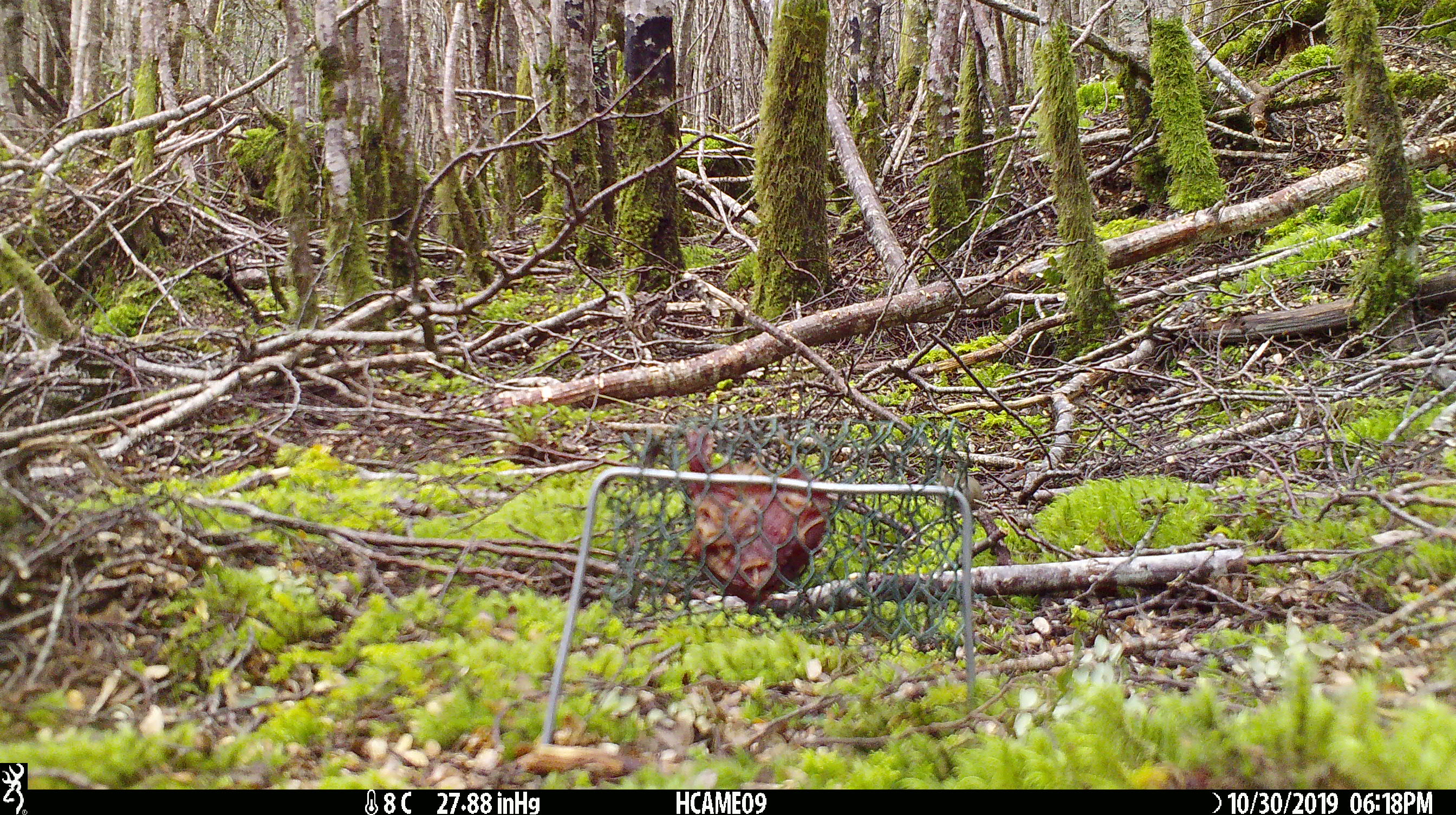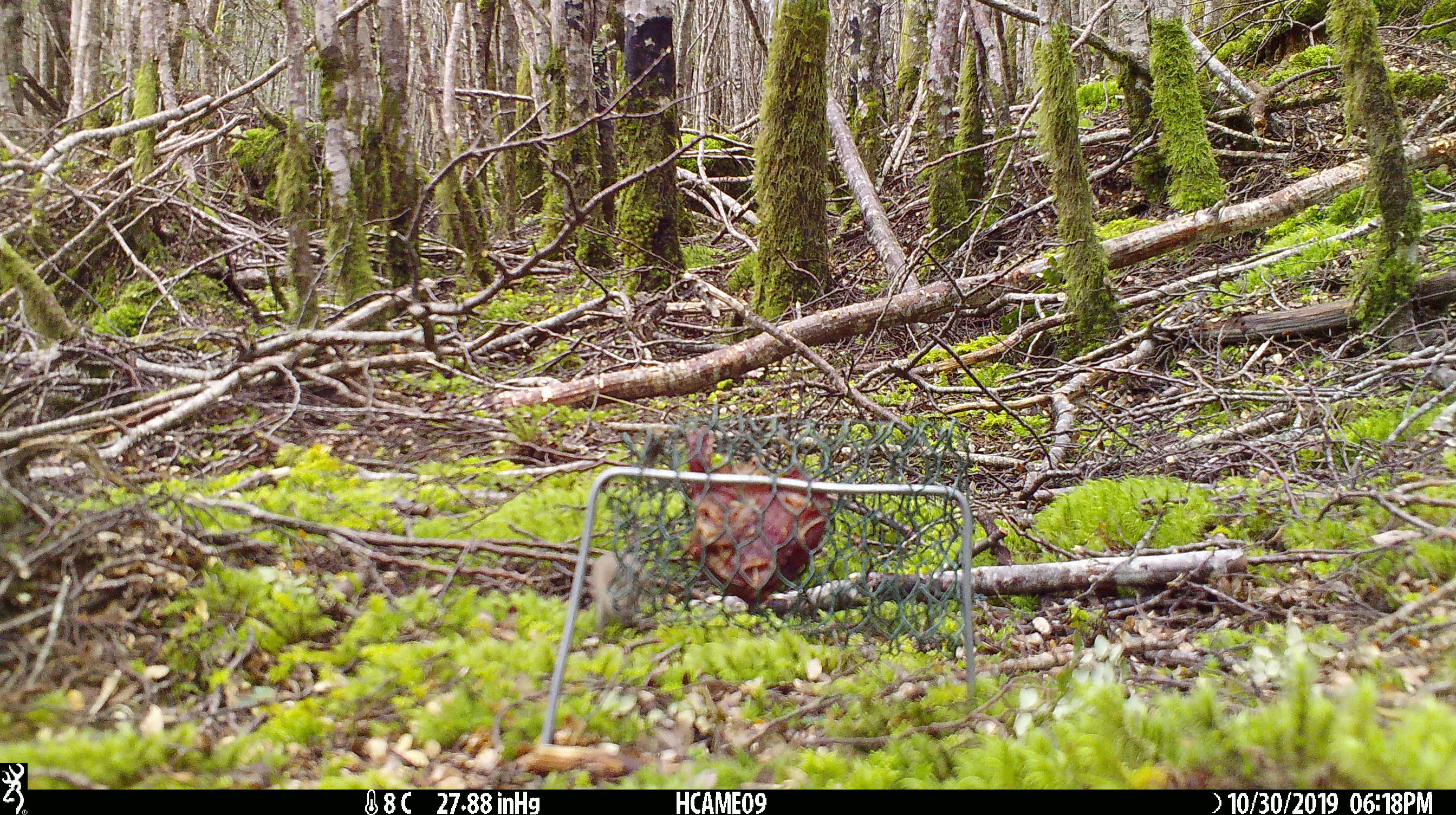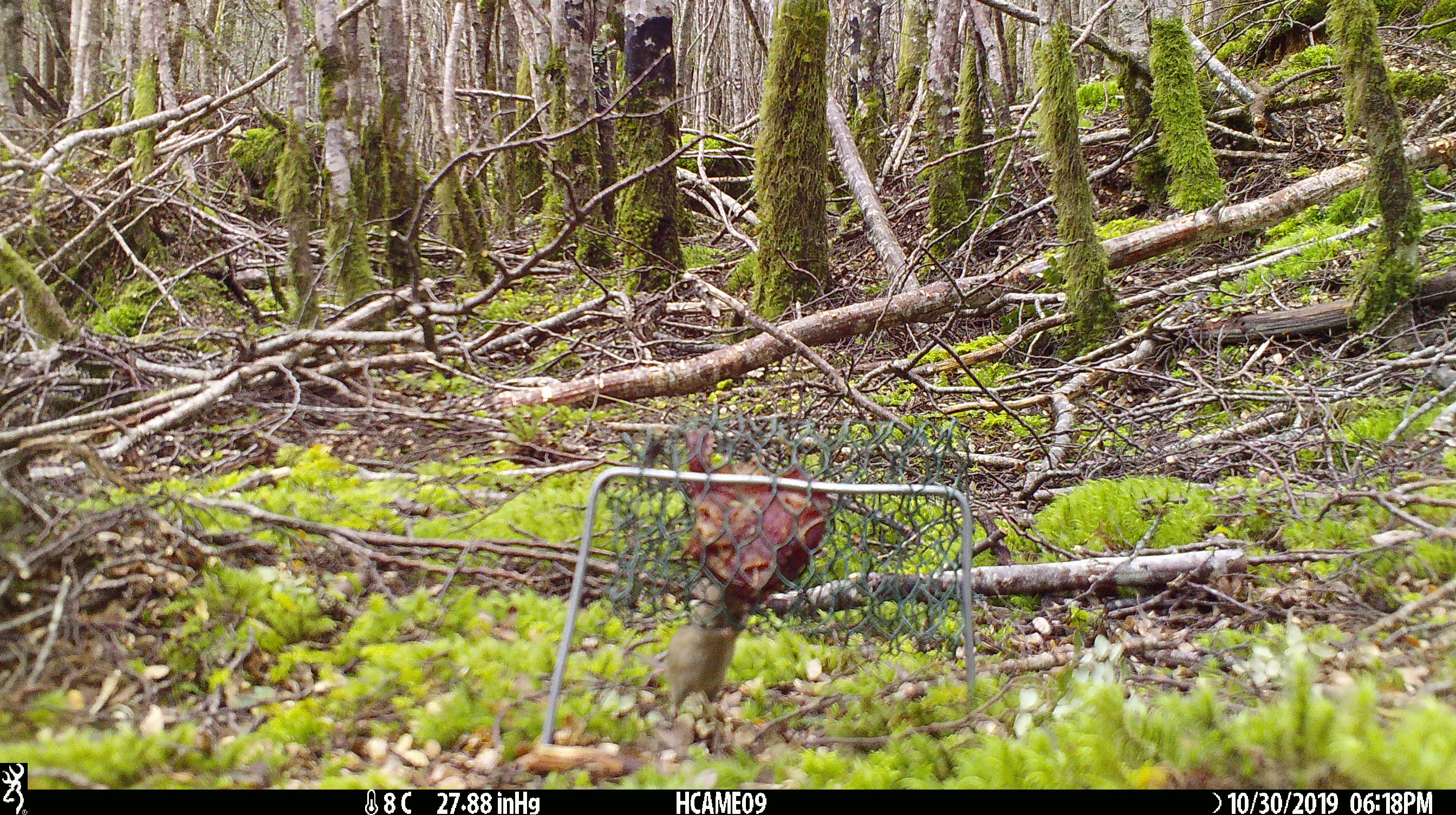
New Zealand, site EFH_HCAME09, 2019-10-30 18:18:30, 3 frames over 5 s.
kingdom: Animalia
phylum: Chordata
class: Mammalia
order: Rodentia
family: Muridae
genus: Mus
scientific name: Mus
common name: mouse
Mouse (Mus).